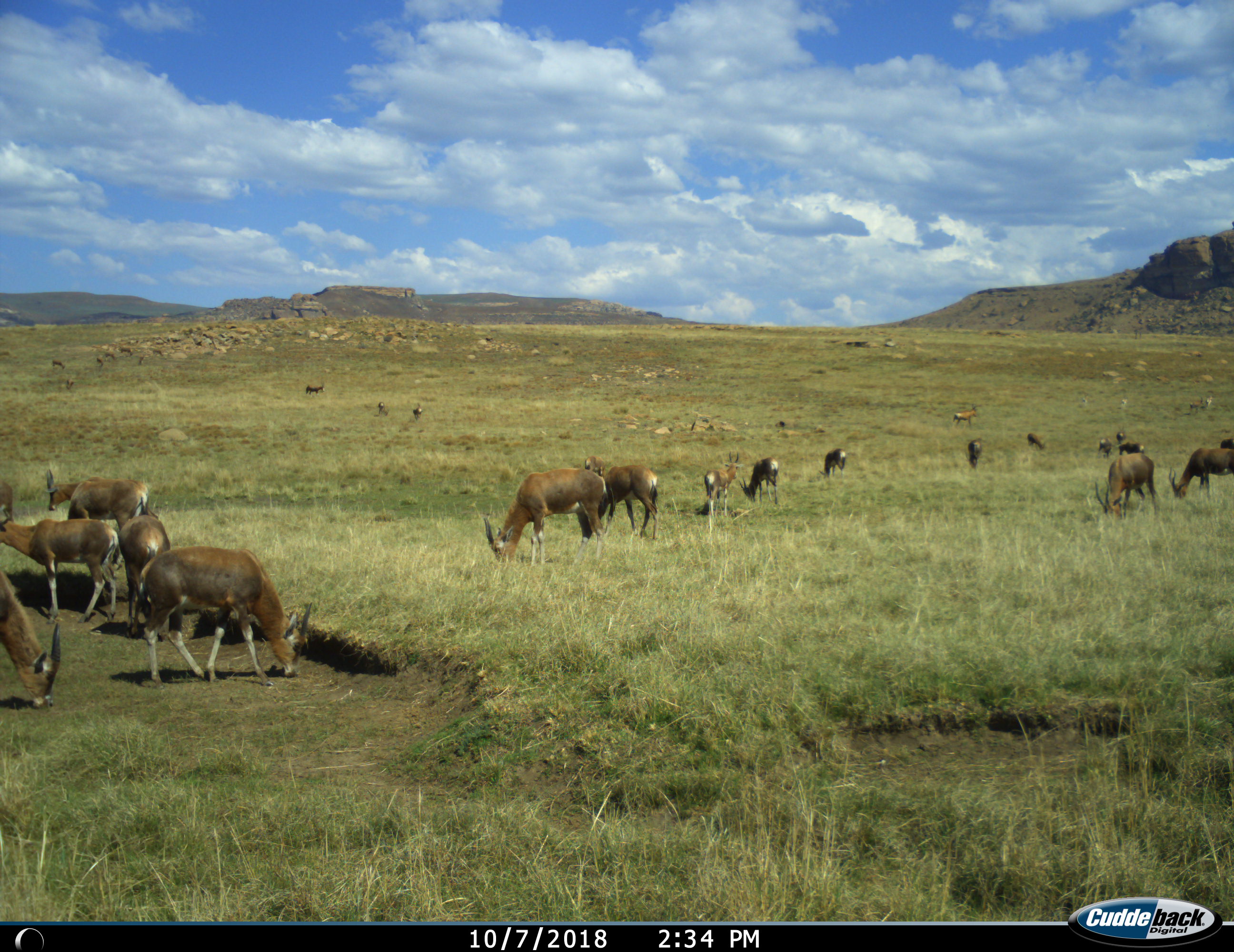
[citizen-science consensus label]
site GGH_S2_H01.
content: unidentified animal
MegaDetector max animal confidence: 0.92